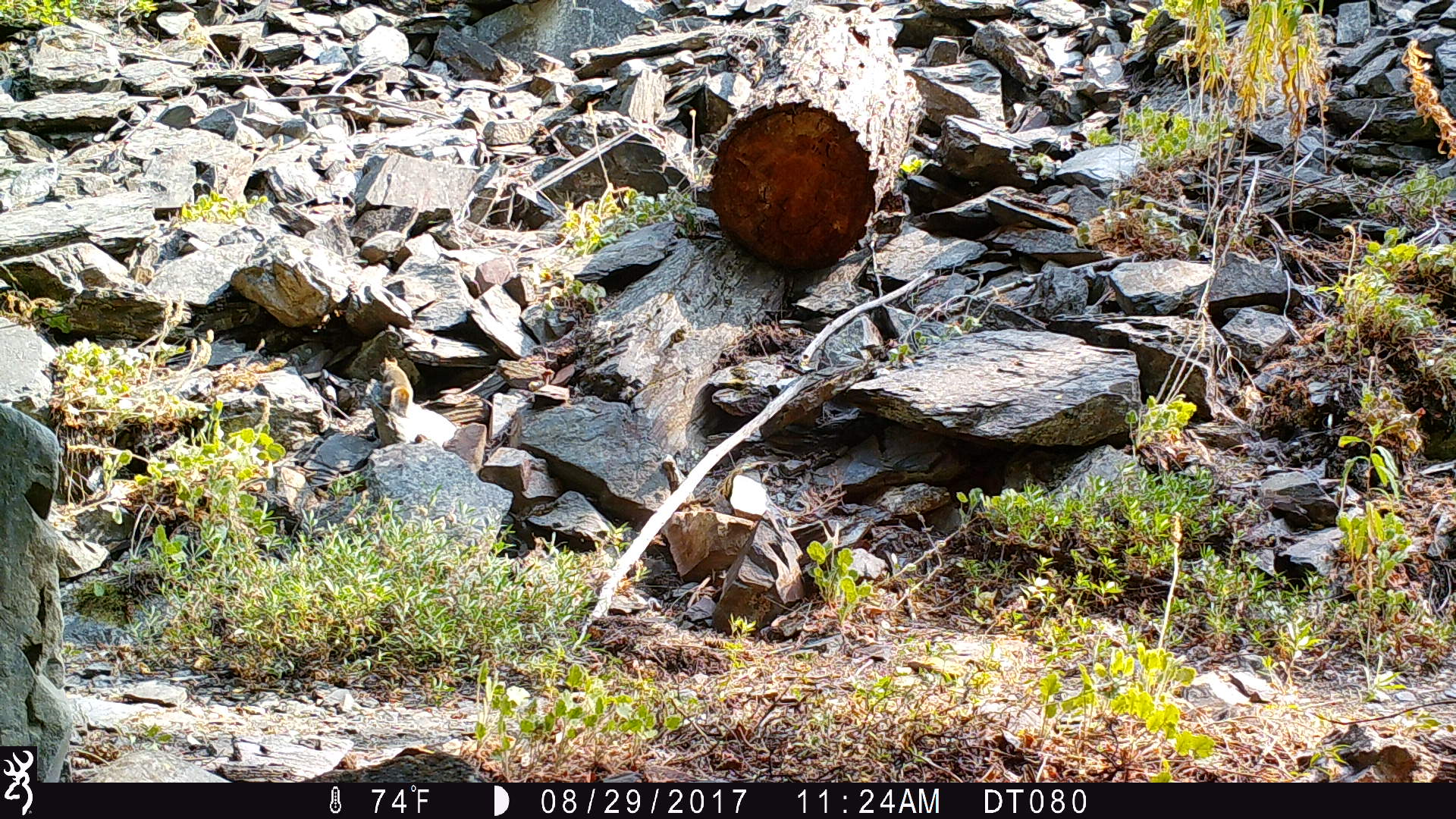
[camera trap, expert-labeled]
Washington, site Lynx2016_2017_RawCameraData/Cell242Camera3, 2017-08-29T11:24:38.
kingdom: Animalia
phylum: Chordata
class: Mammalia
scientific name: Mammalia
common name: small mammal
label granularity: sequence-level